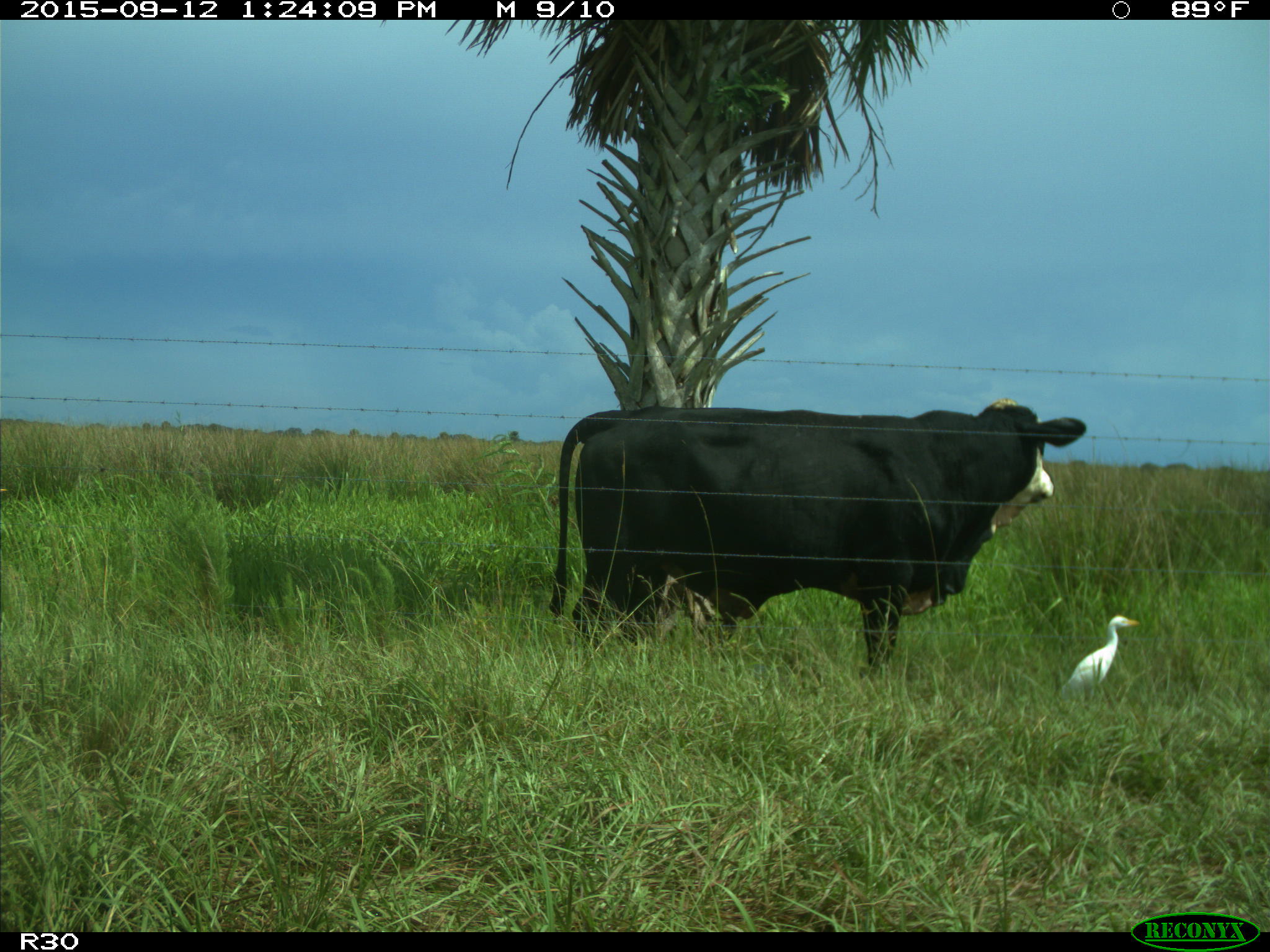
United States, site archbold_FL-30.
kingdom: Animalia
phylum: Chordata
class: Mammalia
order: Artiodactyla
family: Bovidae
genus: Bos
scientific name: Bos taurus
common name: domestic cow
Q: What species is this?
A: Bos taurus (domestic cow).